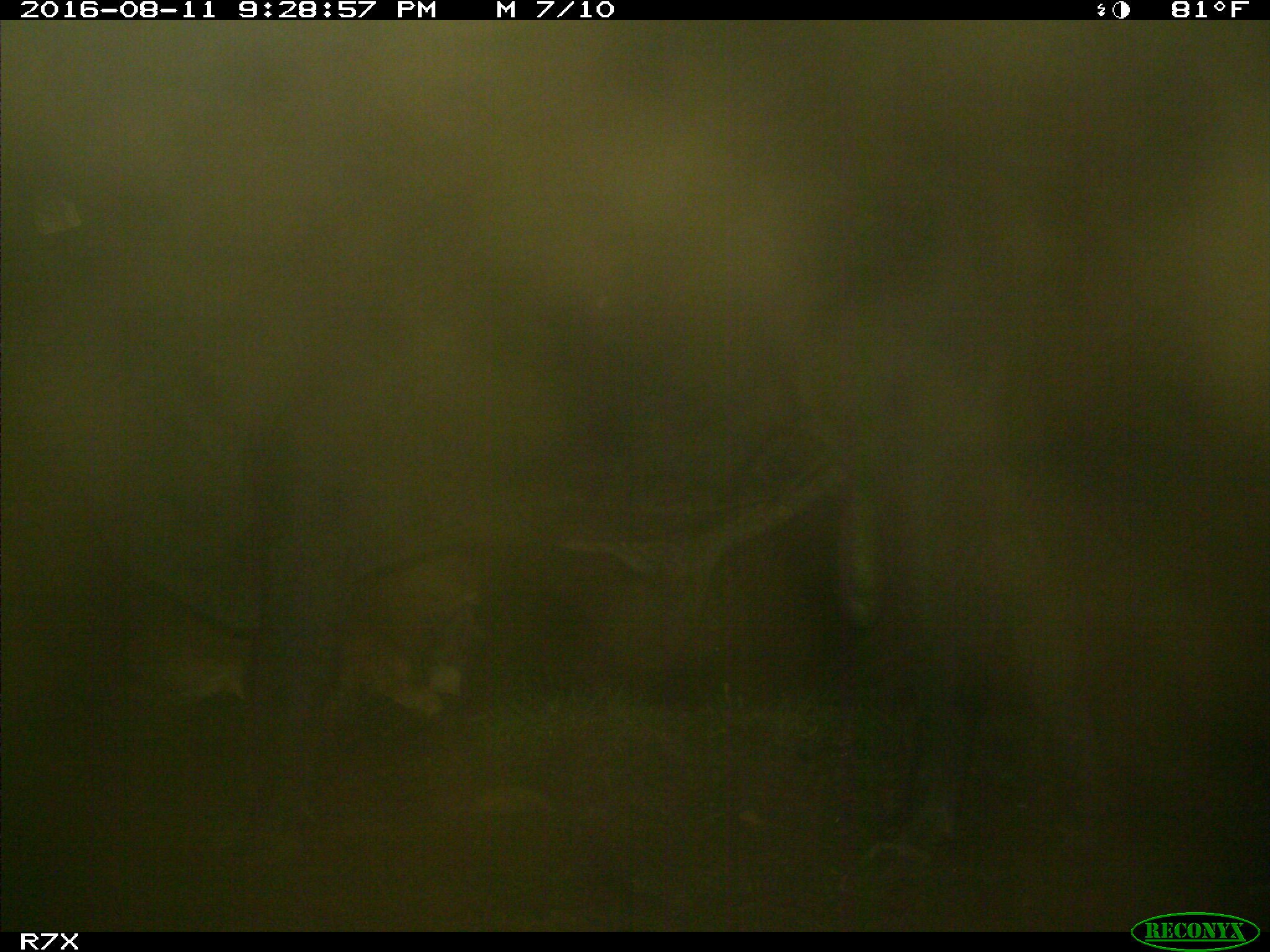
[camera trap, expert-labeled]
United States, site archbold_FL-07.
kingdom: Animalia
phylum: Chordata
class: Mammalia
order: Artiodactyla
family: Bovidae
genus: Bos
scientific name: Bos taurus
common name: domestic cow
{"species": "Bos taurus (domestic cow)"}